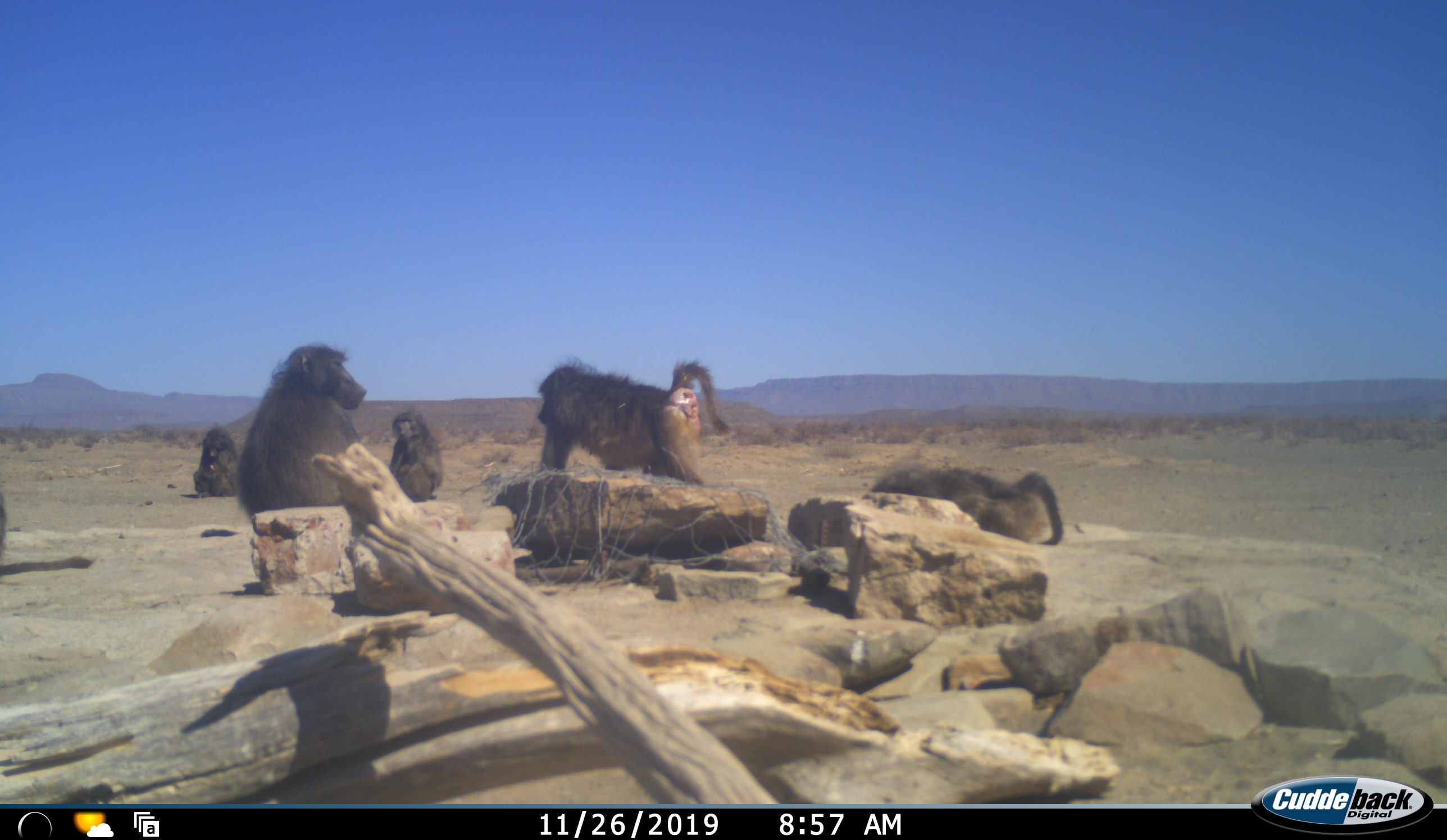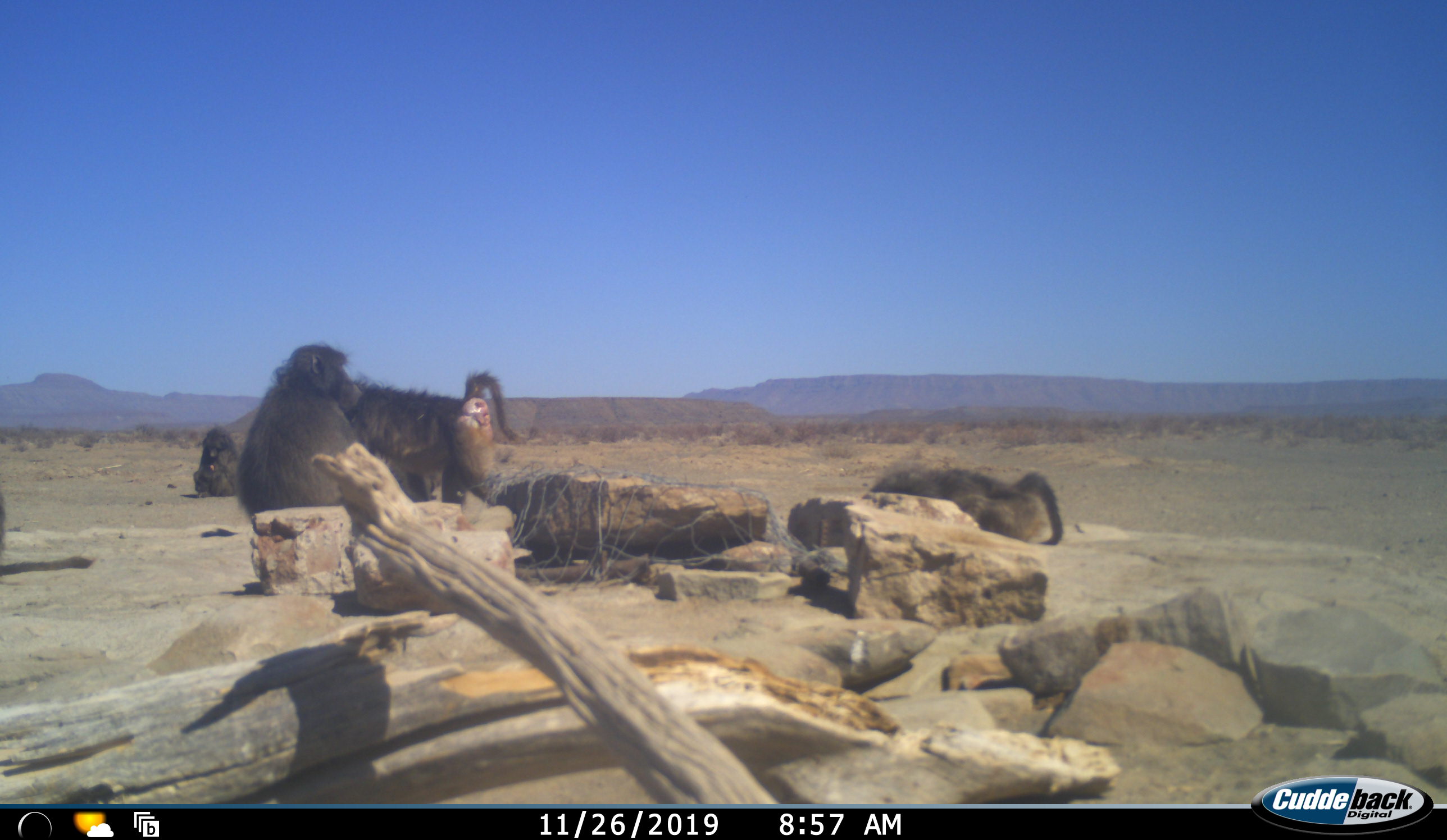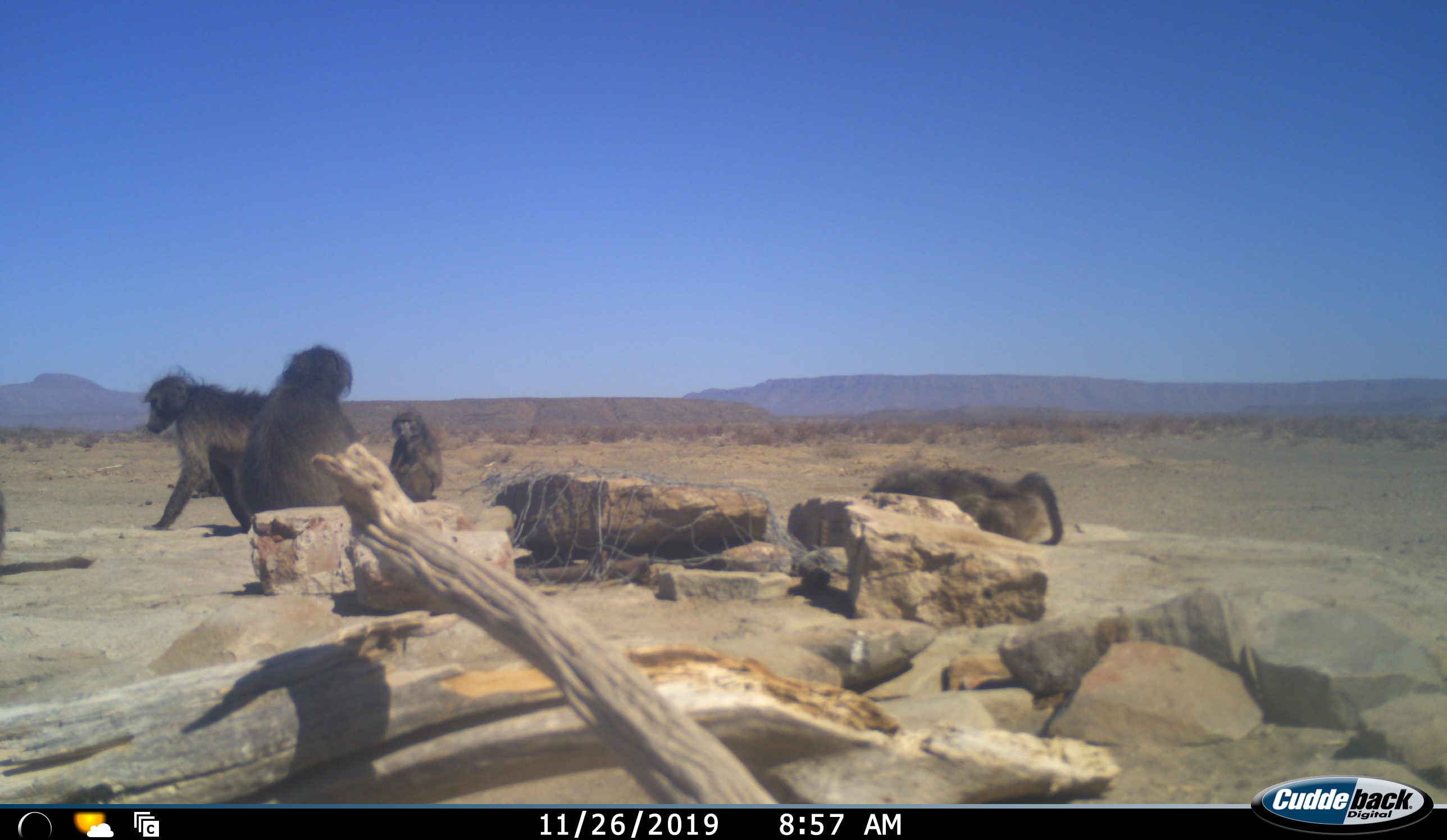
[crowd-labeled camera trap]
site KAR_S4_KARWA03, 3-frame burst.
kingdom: Animalia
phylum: Chordata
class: Mammalia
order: Primates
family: Cercopithecidae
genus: Papio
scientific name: Papio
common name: baboon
Baboon (Papio), count 6. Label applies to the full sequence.